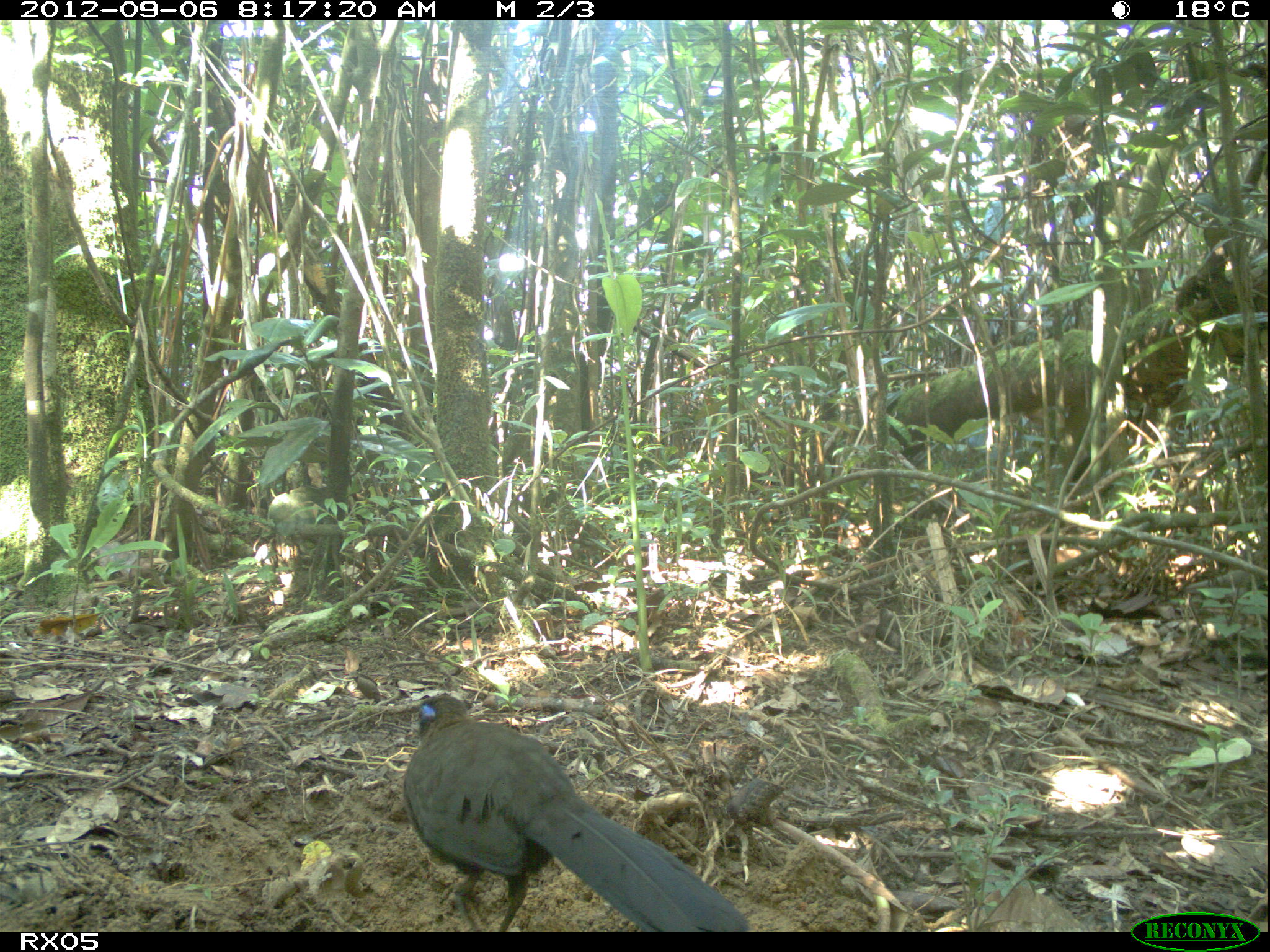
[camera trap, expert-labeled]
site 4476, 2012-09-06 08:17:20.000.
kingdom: Animalia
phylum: Chordata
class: Aves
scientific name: Aves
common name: bird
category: unknown bird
Unknown bird (bird) (Aves), count 1.